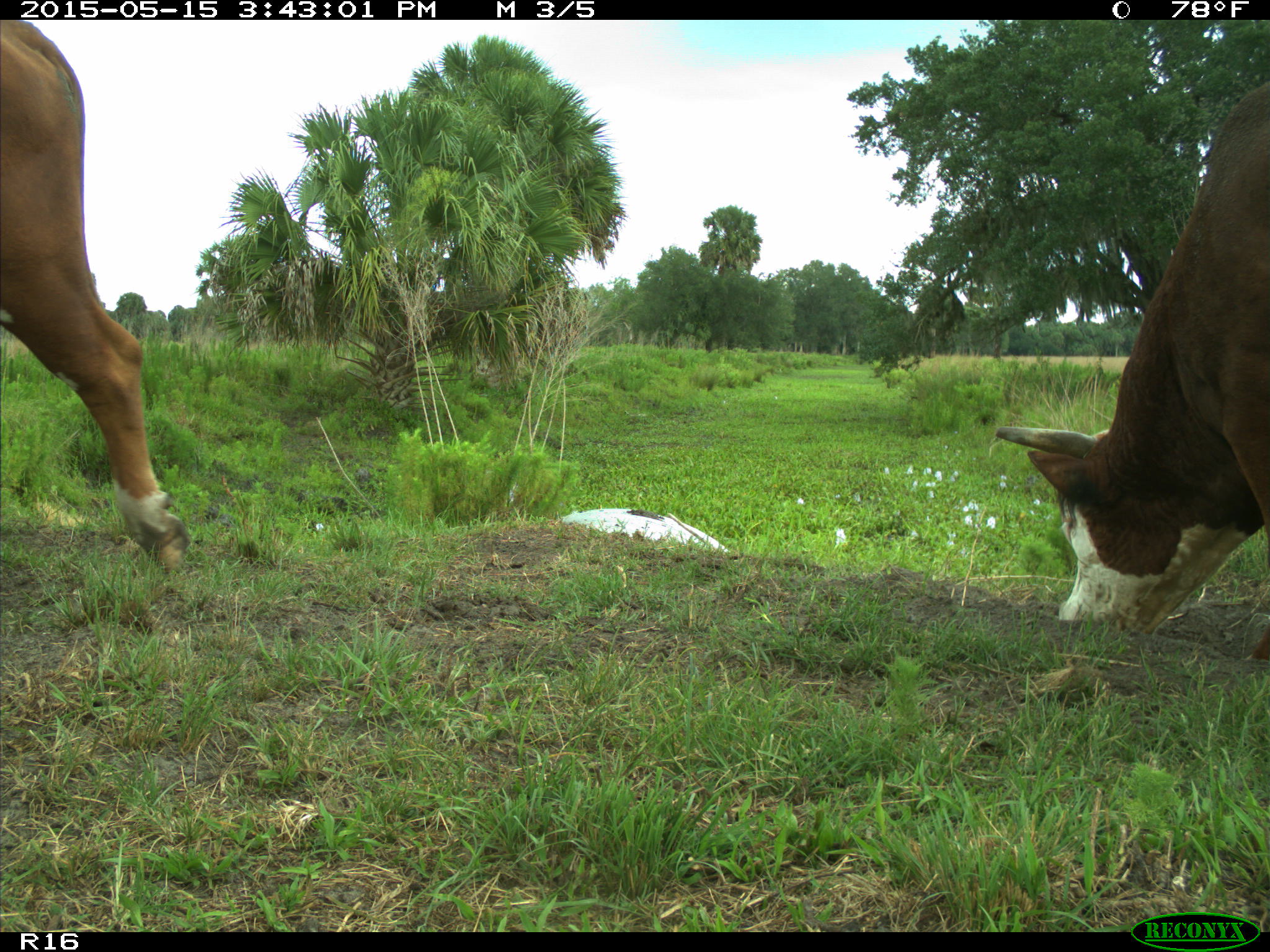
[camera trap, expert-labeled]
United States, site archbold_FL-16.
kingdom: Animalia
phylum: Chordata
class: Mammalia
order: Artiodactyla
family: Bovidae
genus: Bos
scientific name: Bos taurus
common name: domestic cow